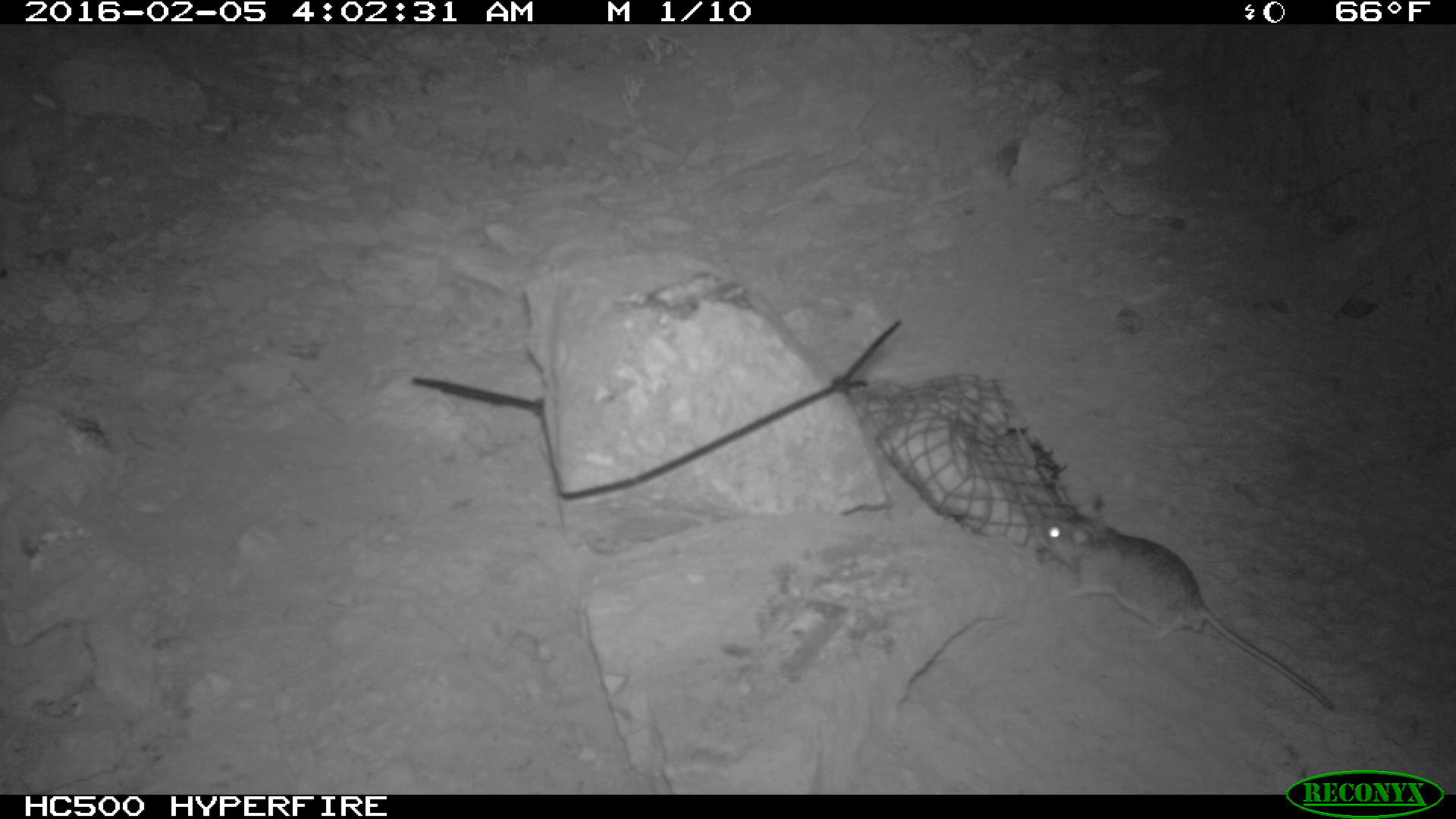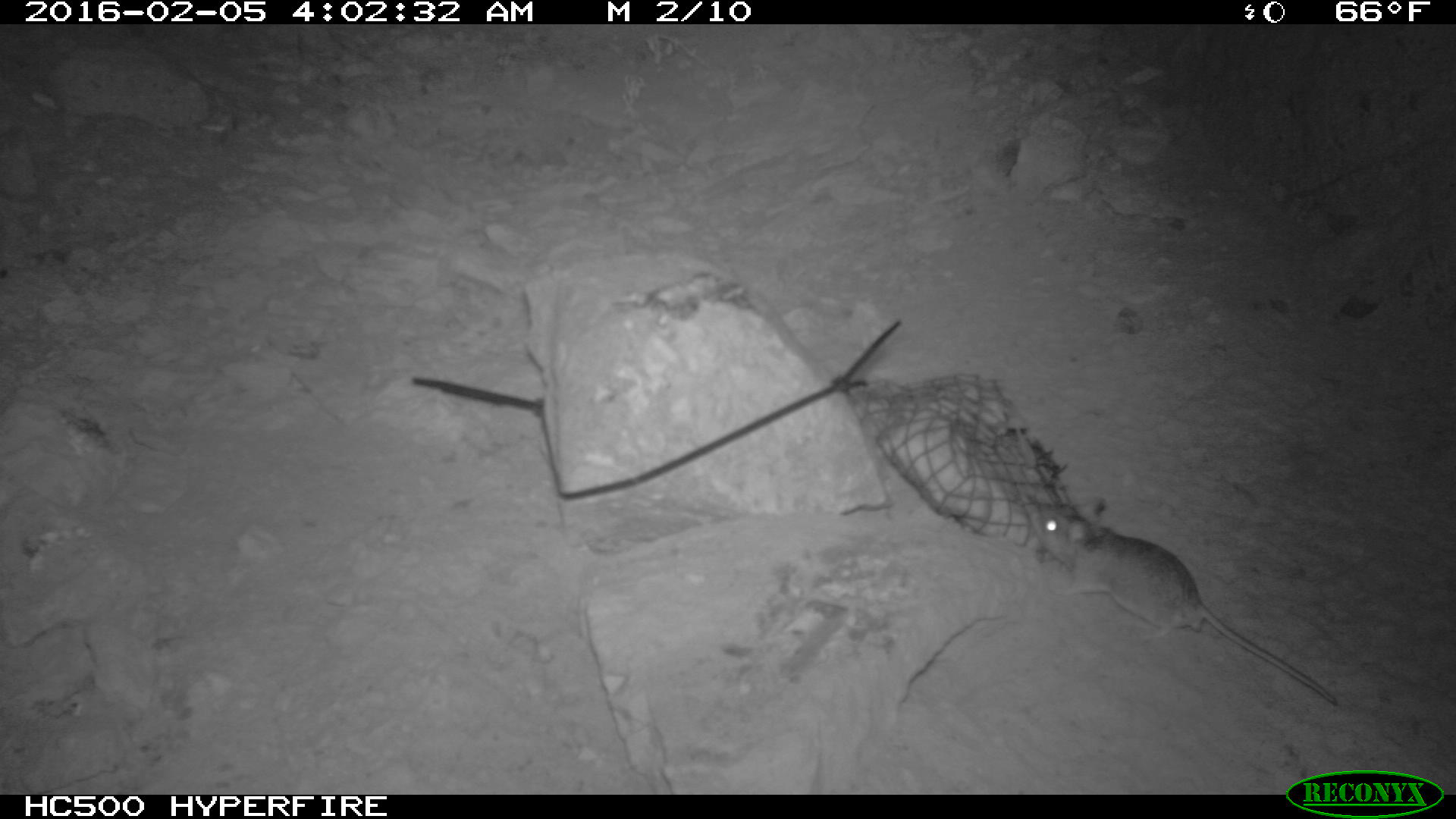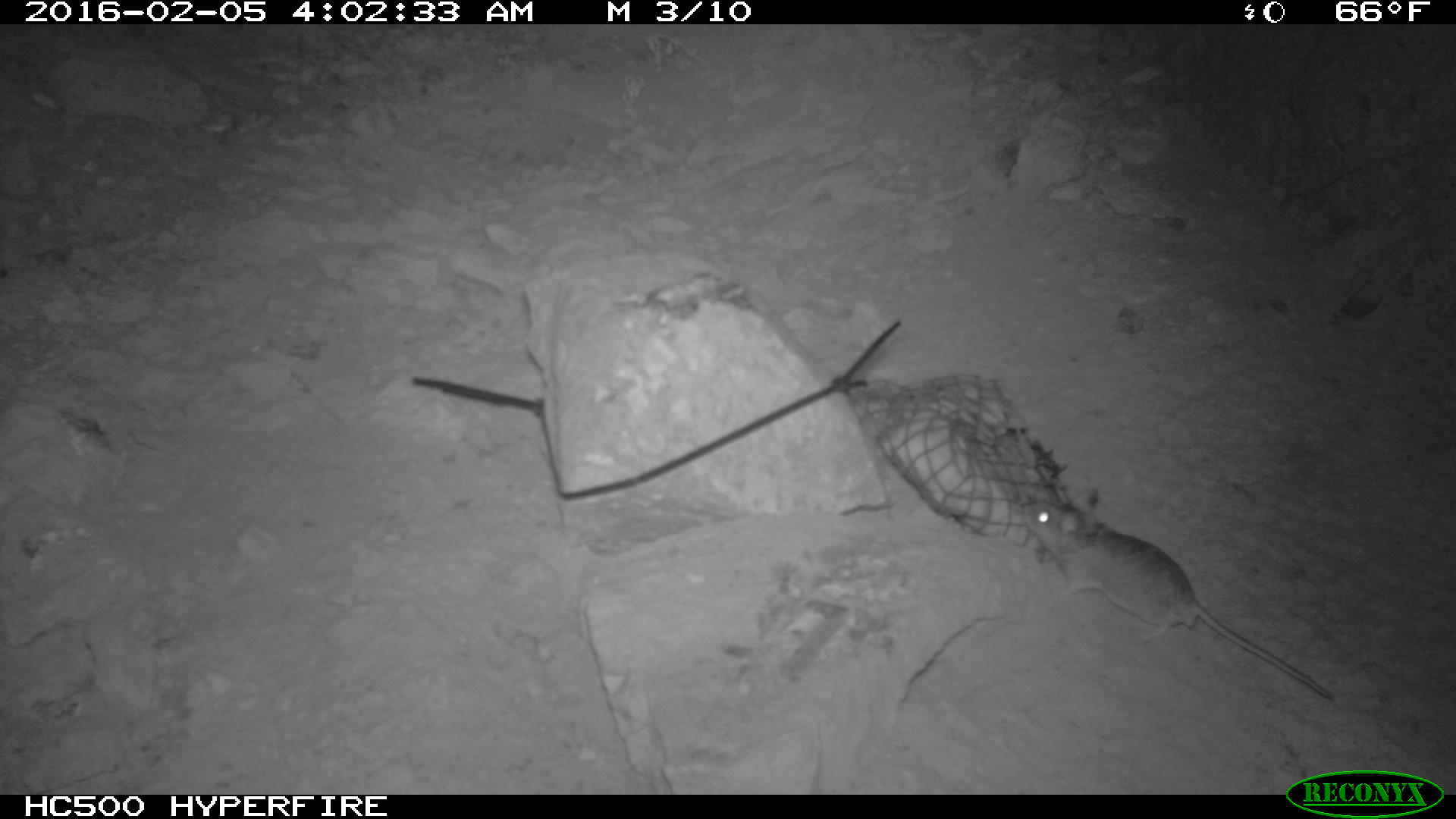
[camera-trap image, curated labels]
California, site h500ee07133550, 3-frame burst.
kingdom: Animalia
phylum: Chordata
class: Mammalia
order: Rodentia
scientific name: Rodentia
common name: rodent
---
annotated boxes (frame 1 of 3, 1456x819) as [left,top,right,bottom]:
rodent: [1034,513,1335,711]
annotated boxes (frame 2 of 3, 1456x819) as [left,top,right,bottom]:
rodent: [1020,497,1339,707]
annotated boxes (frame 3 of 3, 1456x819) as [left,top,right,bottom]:
rodent: [1022,486,1331,698]